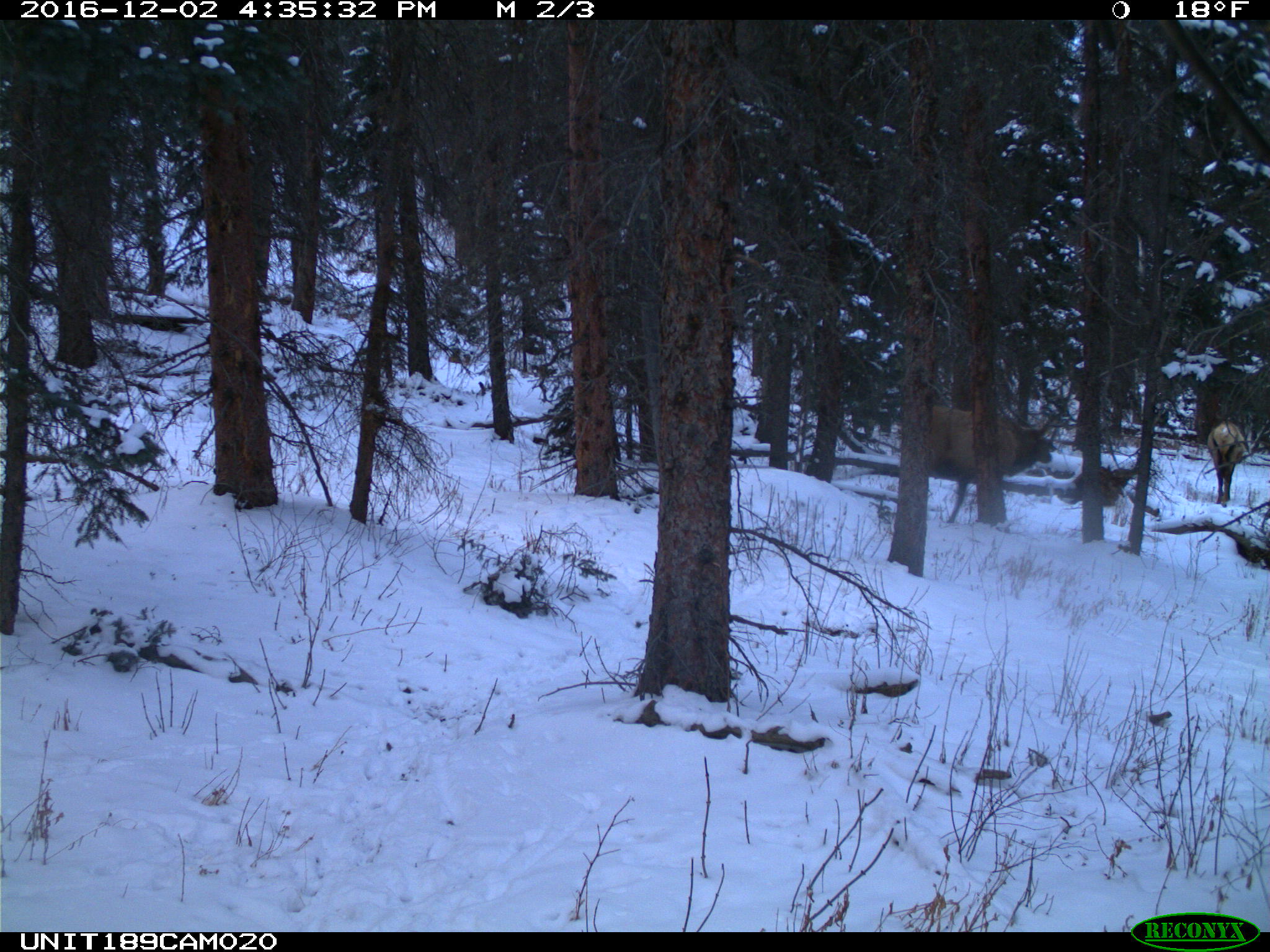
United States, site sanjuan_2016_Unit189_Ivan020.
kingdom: Animalia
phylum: Chordata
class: Mammalia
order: Artiodactyla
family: Cervidae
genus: Cervus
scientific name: Cervus elaphus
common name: red deer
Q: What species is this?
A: Cervus elaphus (red deer).